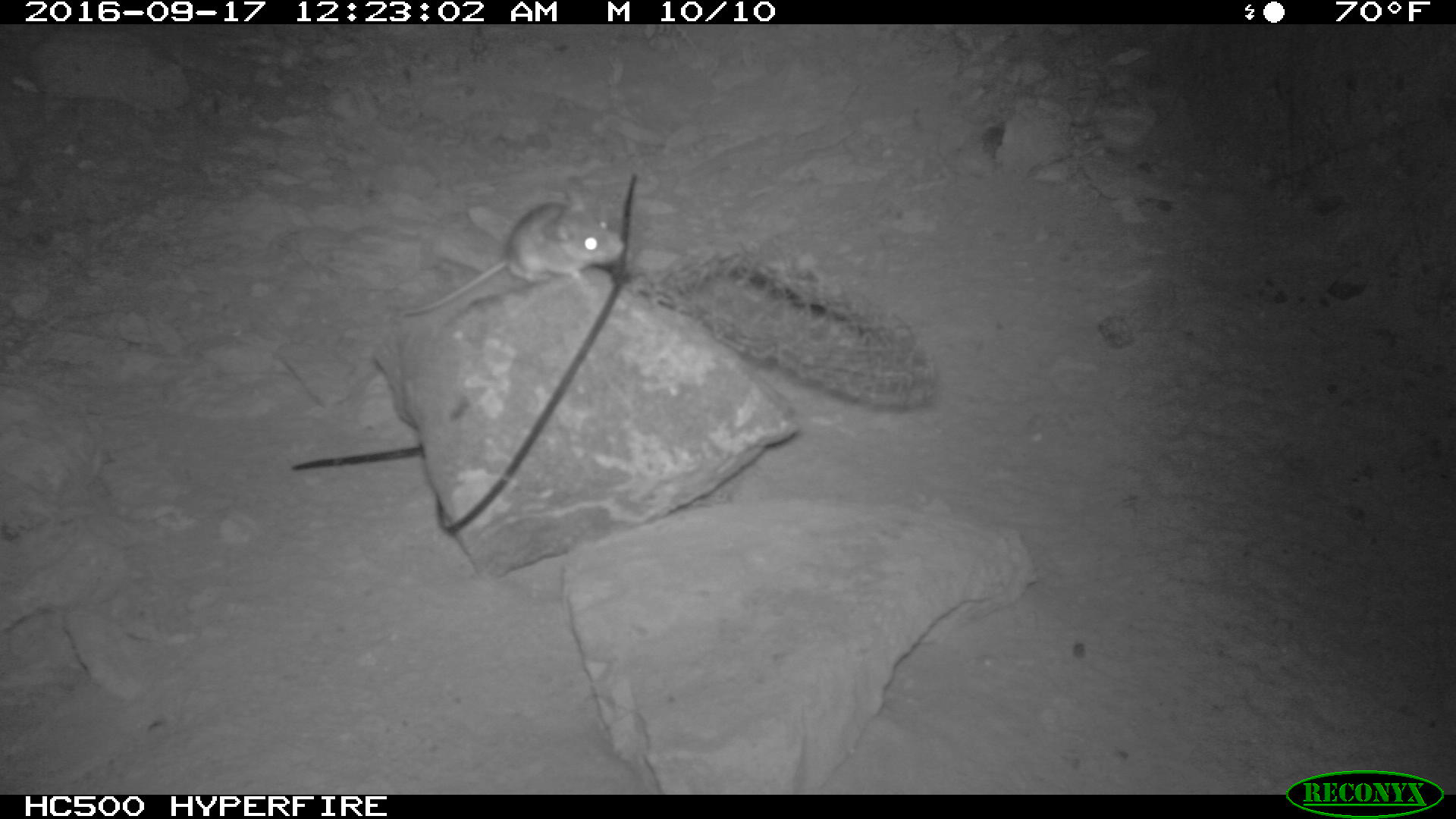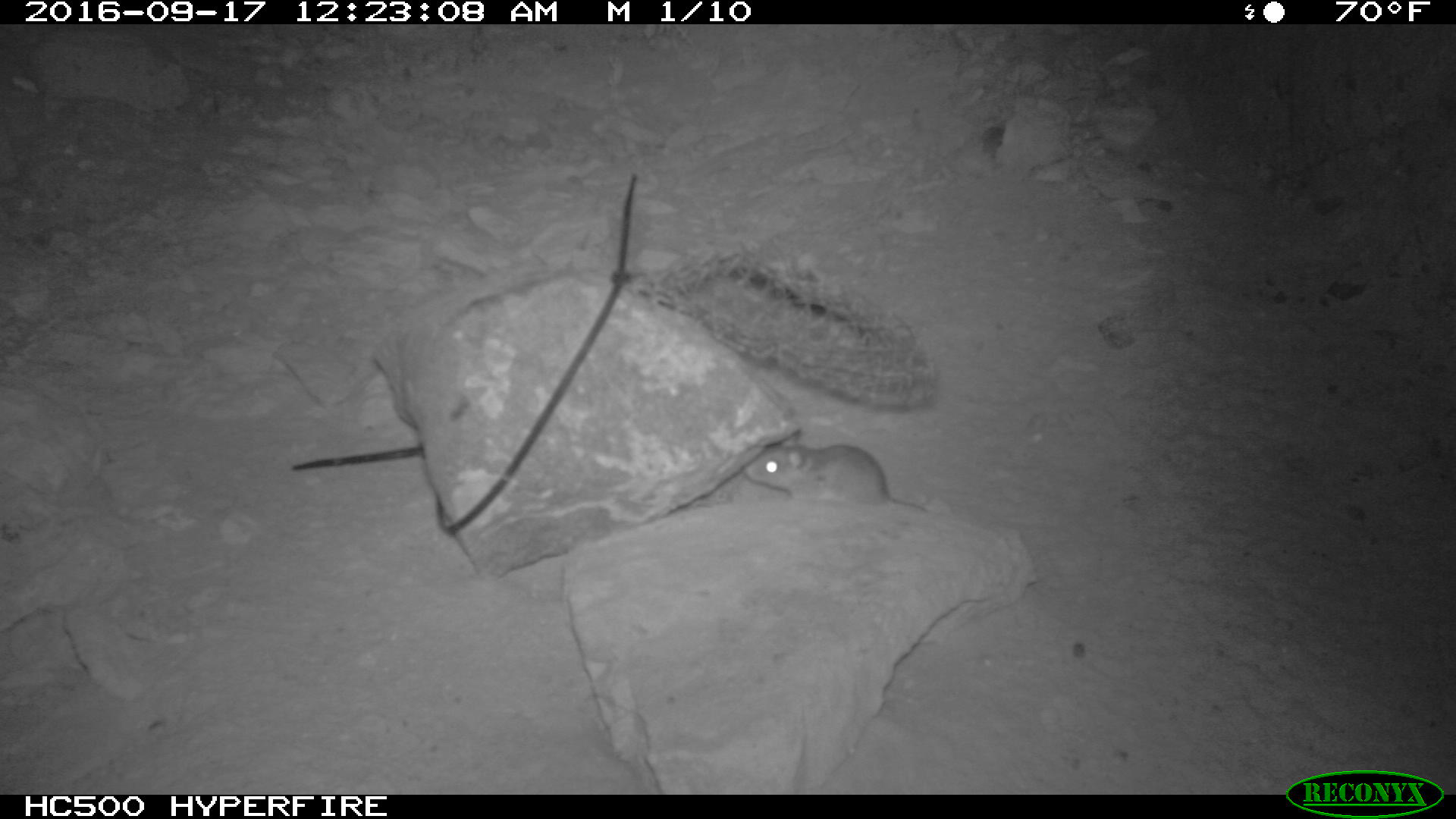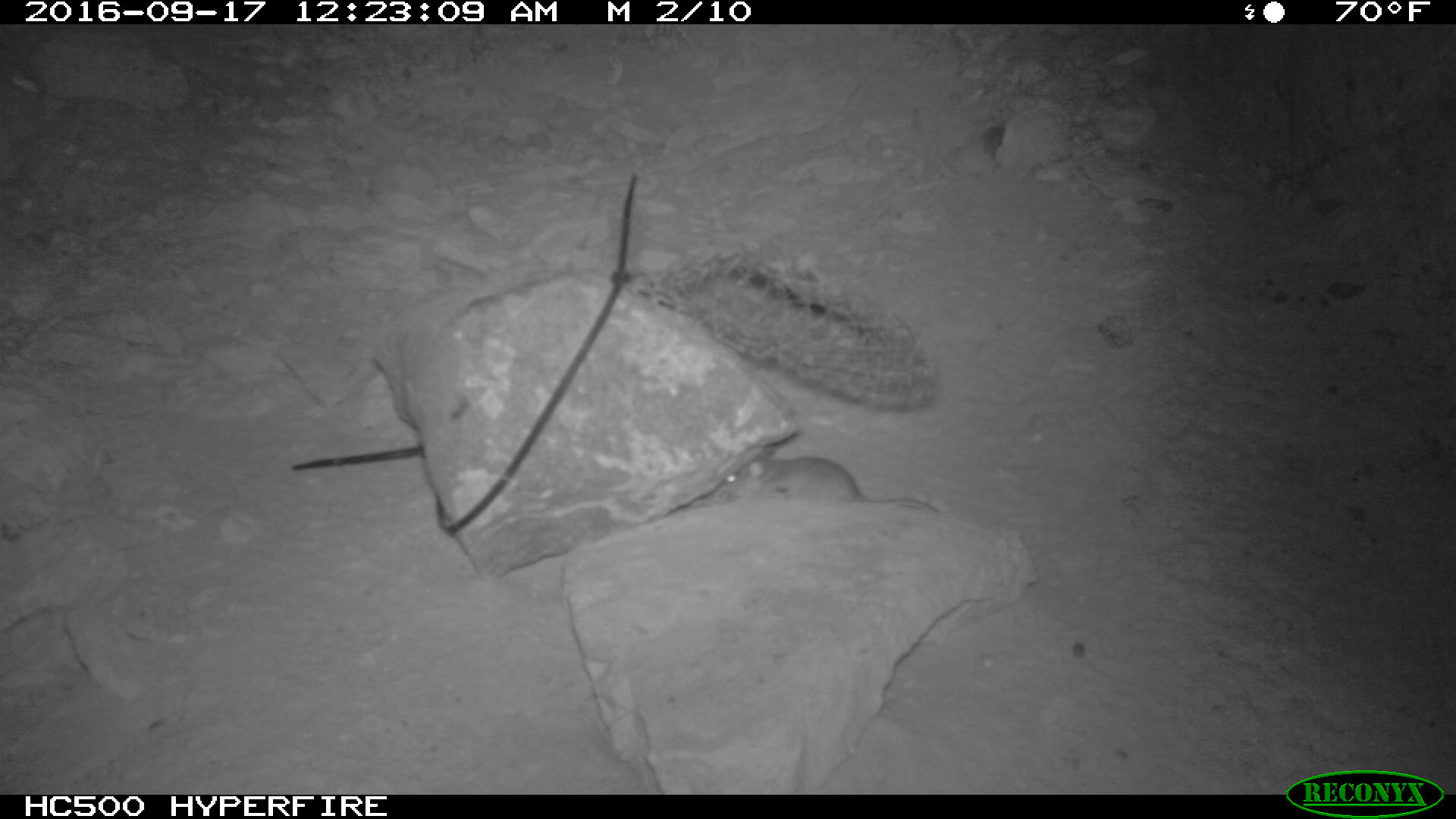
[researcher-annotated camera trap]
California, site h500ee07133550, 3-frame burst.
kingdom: Animalia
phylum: Chordata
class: Mammalia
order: Rodentia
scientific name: Rodentia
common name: rodent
Rodent (Rodentia).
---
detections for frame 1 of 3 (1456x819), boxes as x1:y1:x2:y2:
rodent: 395:176:626:318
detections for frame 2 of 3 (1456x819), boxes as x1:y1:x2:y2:
rodent: 741:428:930:515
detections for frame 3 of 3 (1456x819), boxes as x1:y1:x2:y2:
rodent: 717:445:938:513